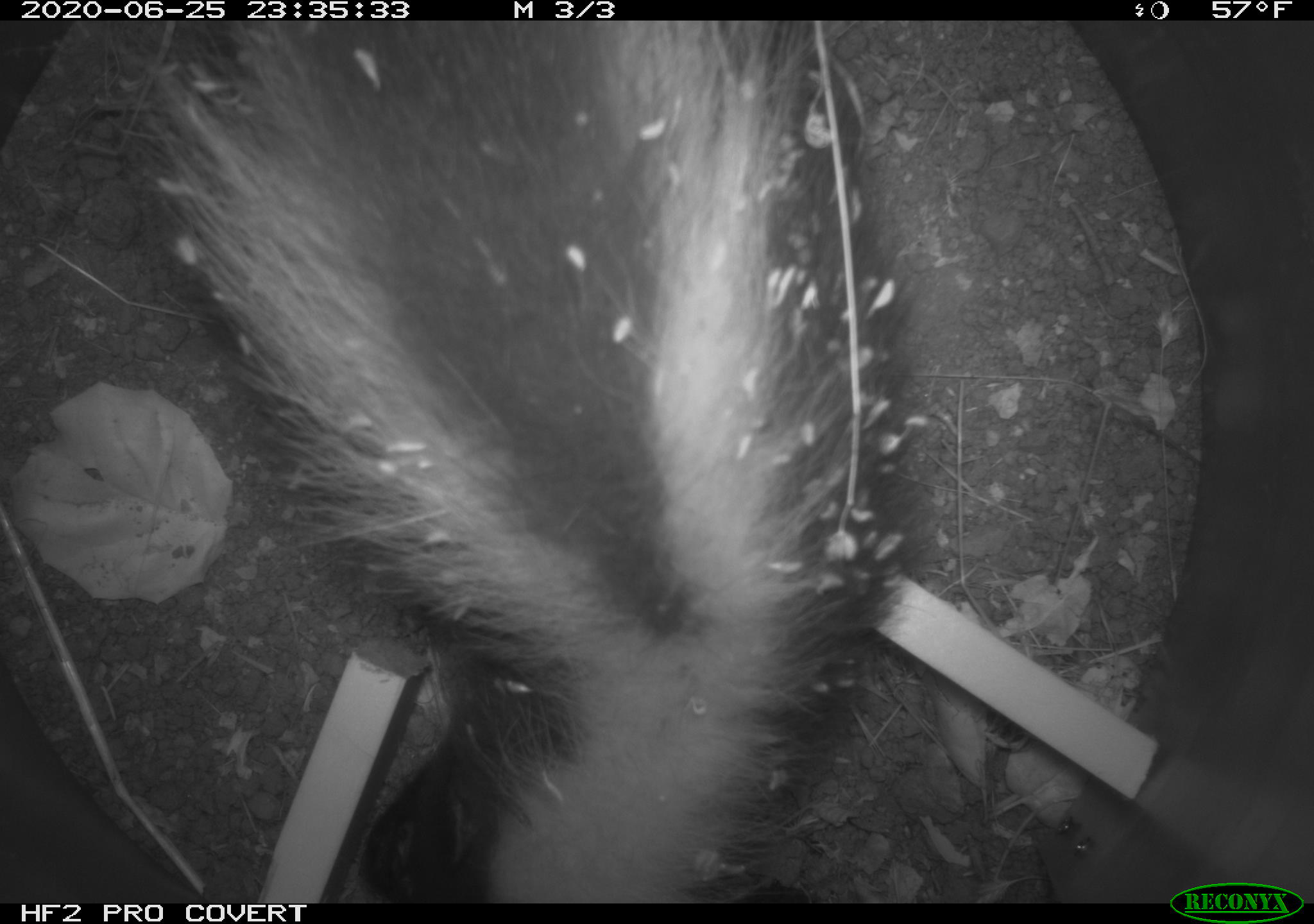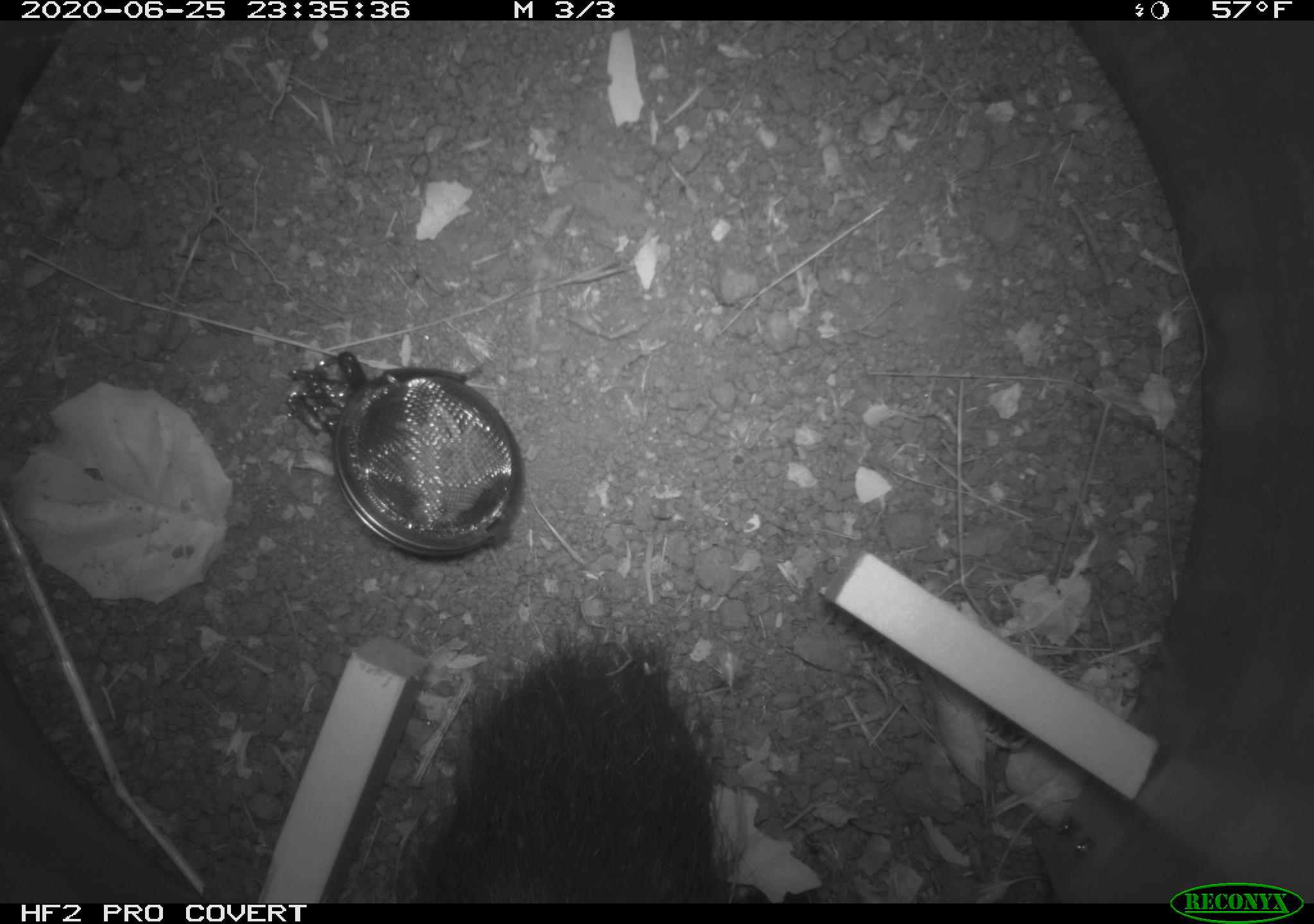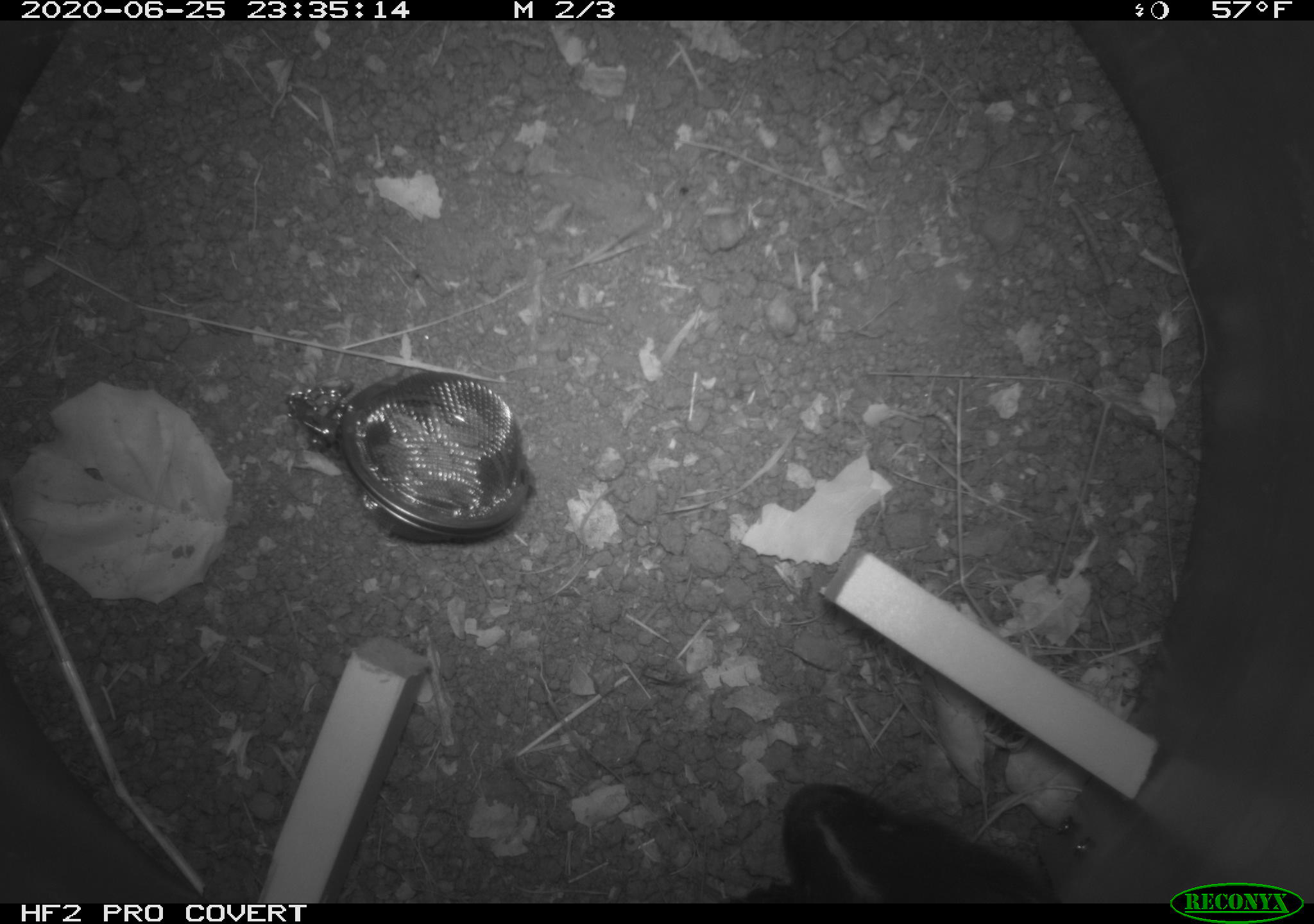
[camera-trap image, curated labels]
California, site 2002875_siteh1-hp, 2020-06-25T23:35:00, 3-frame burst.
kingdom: Animalia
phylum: Chordata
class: Mammalia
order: Carnivora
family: Mephitidae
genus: Mephitis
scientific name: Mephitis mephitis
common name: striped skunk